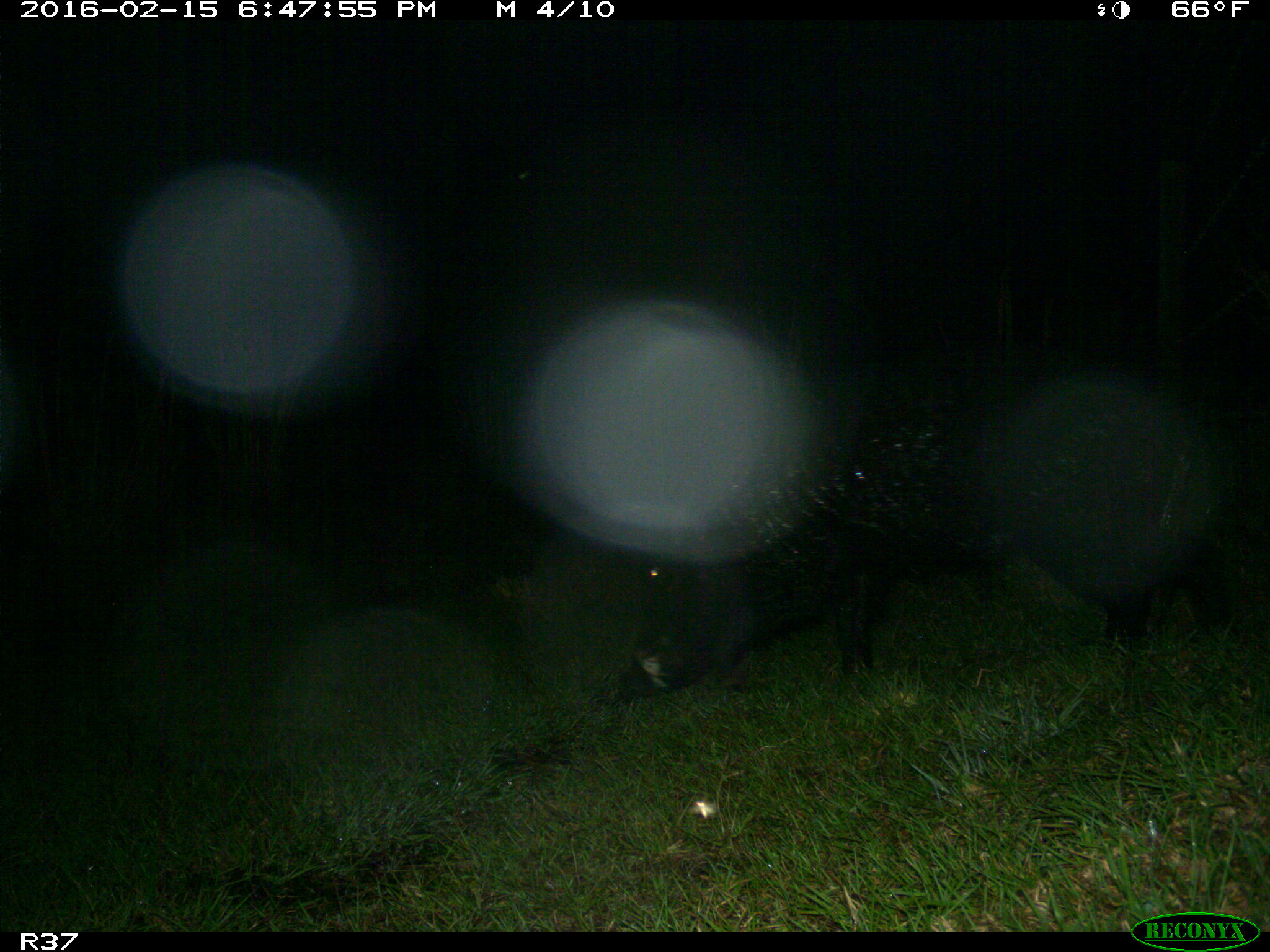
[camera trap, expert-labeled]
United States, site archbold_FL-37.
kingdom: Animalia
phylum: Chordata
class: Mammalia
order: Artiodactyla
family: Suidae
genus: Sus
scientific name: Sus scrofa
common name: wild boar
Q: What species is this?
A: Sus scrofa (wild boar).